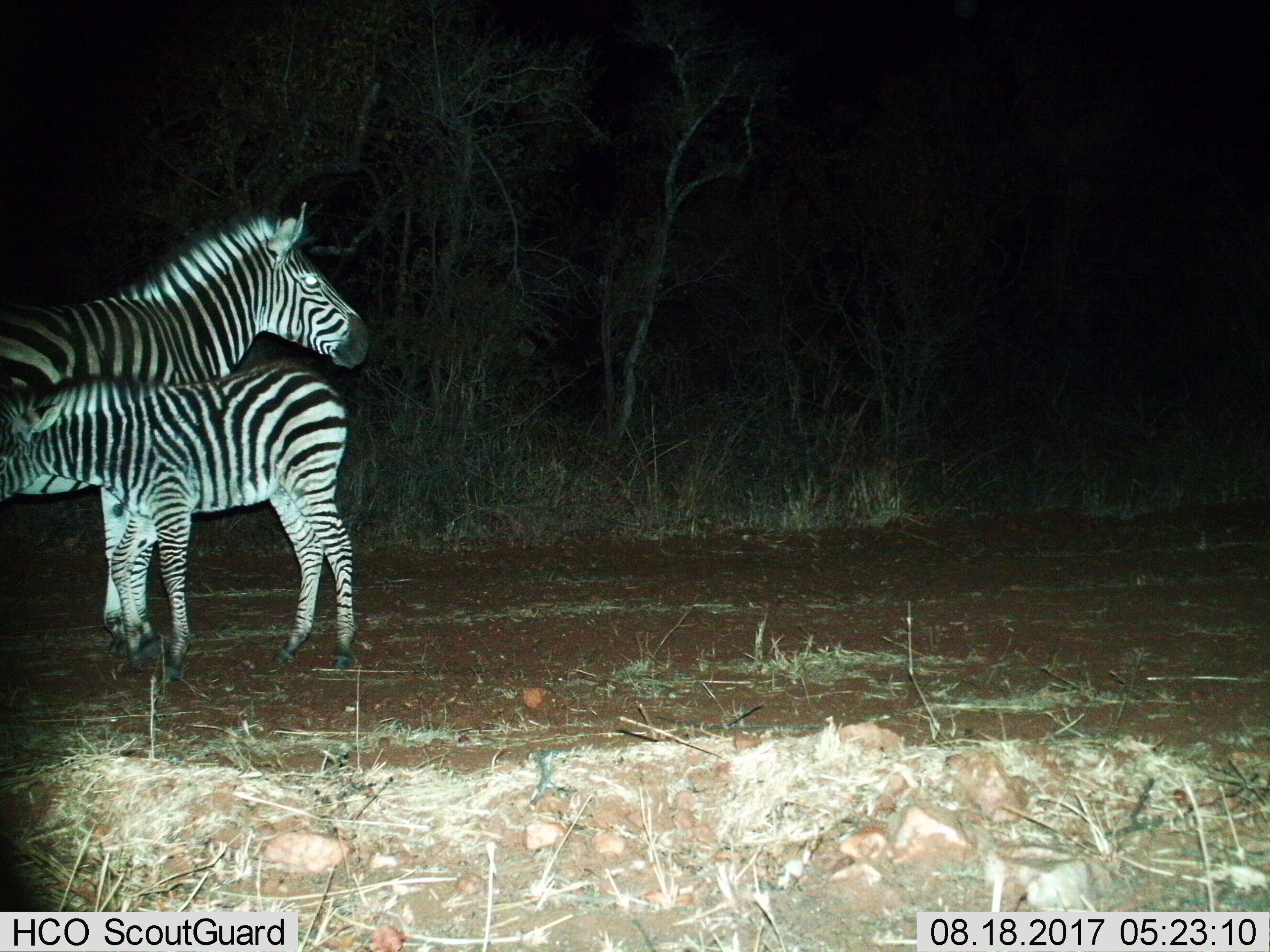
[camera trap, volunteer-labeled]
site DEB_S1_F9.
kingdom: Animalia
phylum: Chordata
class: Mammalia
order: Perissodactyla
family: Equidae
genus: Equus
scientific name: Equus quagga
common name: plains zebra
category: zebraplains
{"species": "zebraplains (plains zebra) (Equus quagga)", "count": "2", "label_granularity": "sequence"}